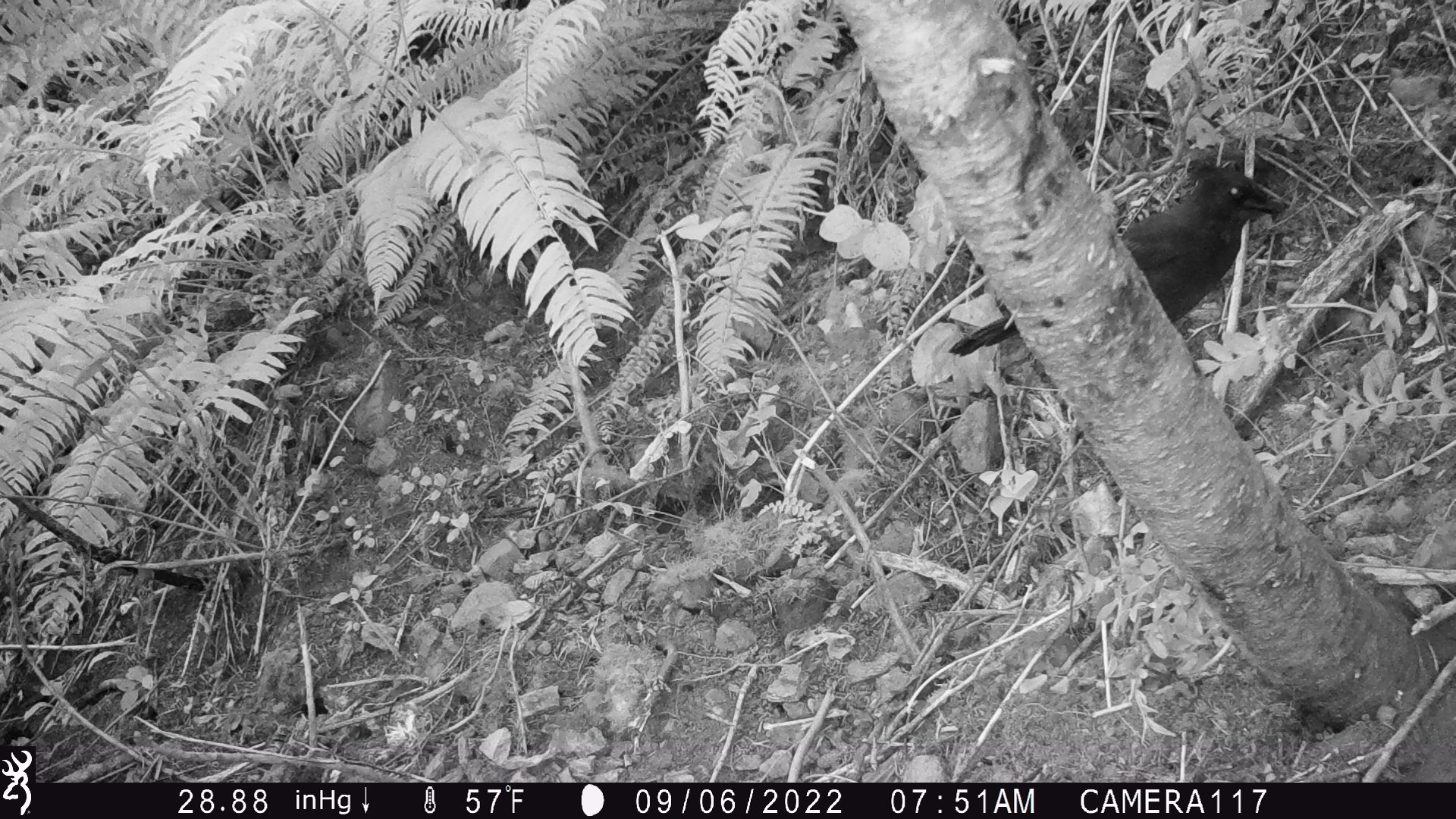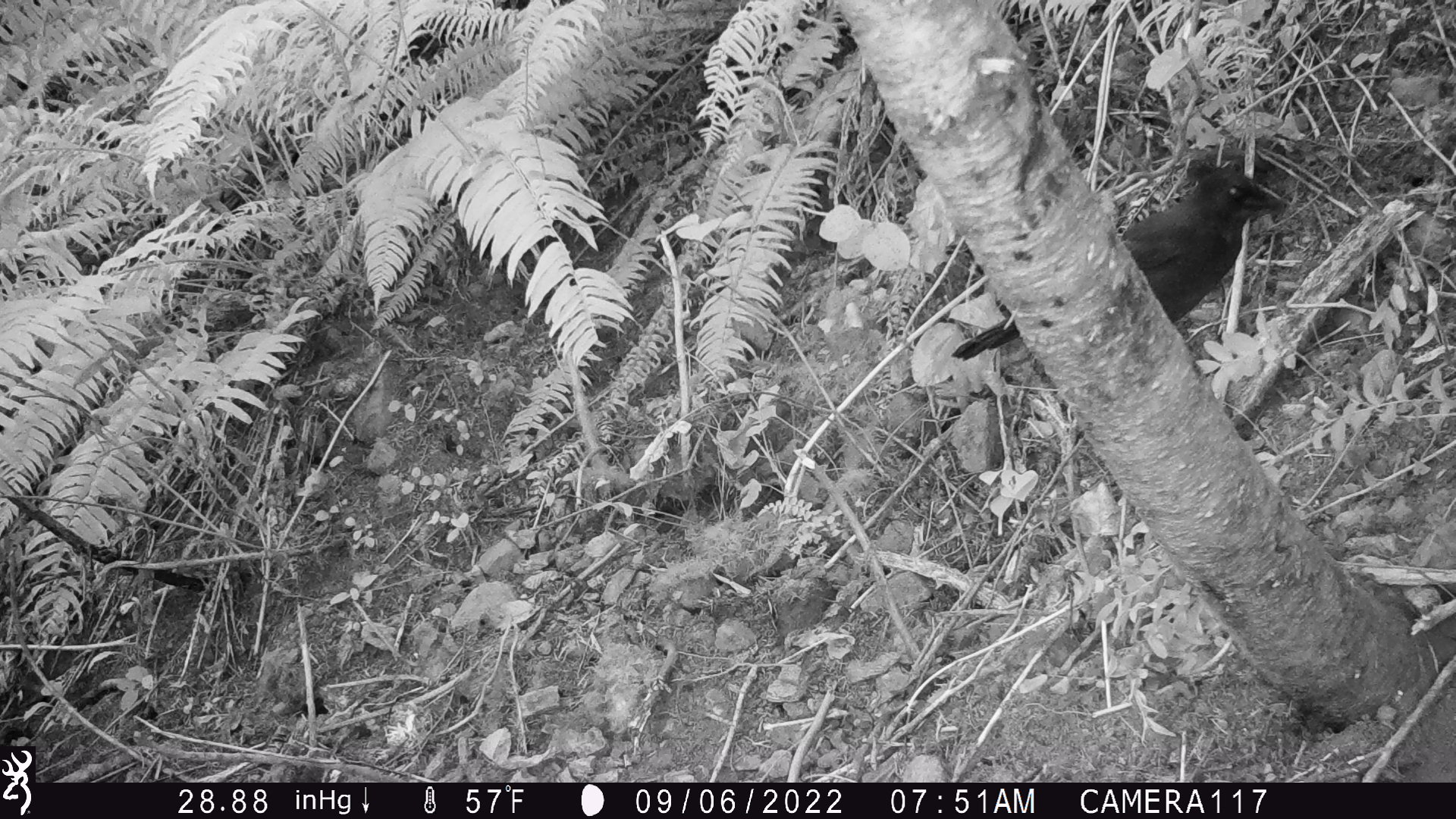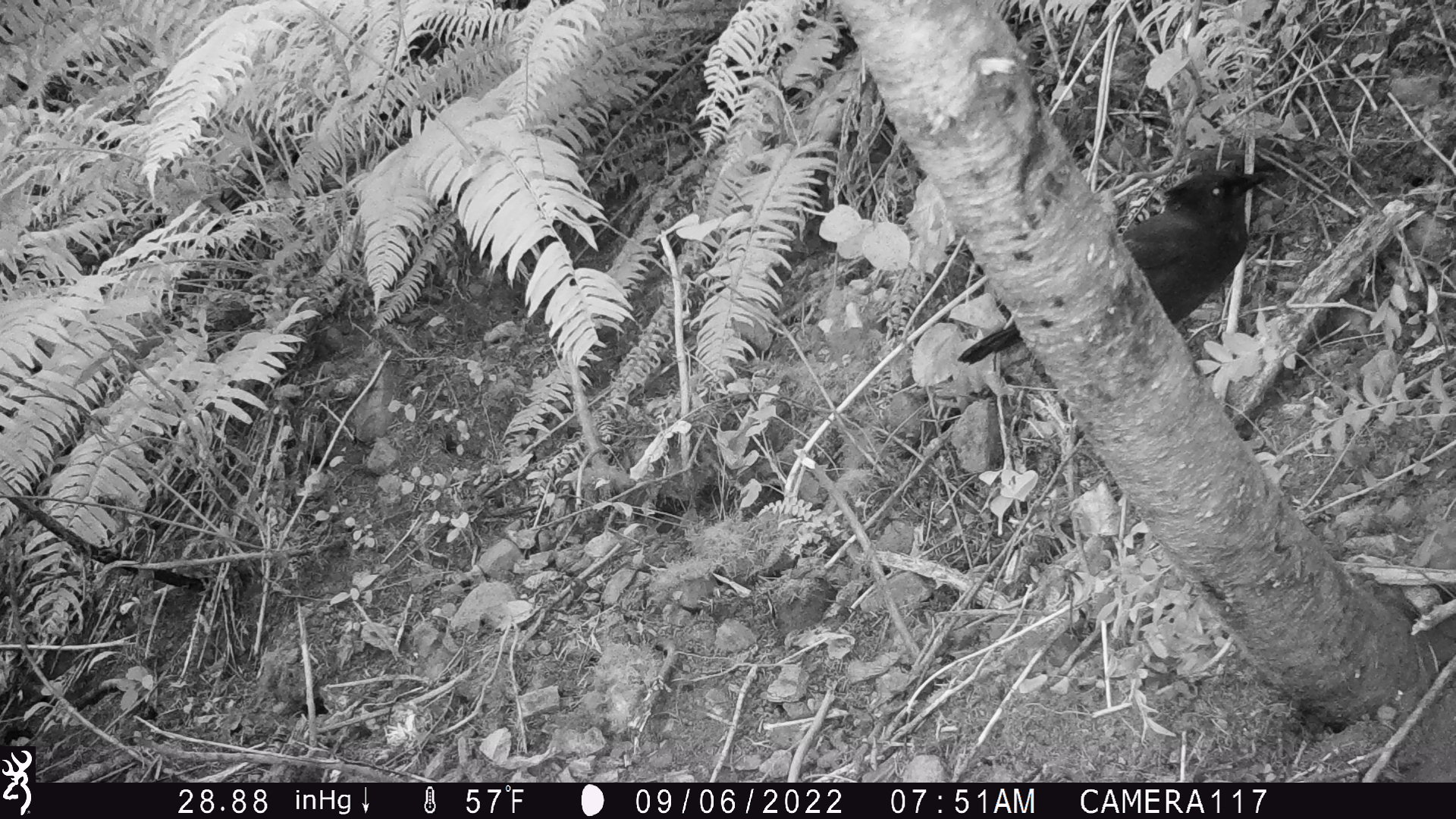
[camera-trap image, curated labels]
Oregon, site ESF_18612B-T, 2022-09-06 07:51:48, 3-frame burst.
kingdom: Animalia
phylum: Chordata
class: Aves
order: Passeriformes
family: Corvidae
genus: Cyanocitta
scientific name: Cyanocitta stelleri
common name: steller's jay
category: stellers jay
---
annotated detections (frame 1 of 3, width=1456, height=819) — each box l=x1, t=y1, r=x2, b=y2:
stellers jay: l=946, t=155, r=1290, b=360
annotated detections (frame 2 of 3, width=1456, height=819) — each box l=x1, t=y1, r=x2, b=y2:
stellers jay: l=941, t=153, r=1292, b=368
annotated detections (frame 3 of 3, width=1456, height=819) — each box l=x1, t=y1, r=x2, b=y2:
stellers jay: l=952, t=161, r=1270, b=376